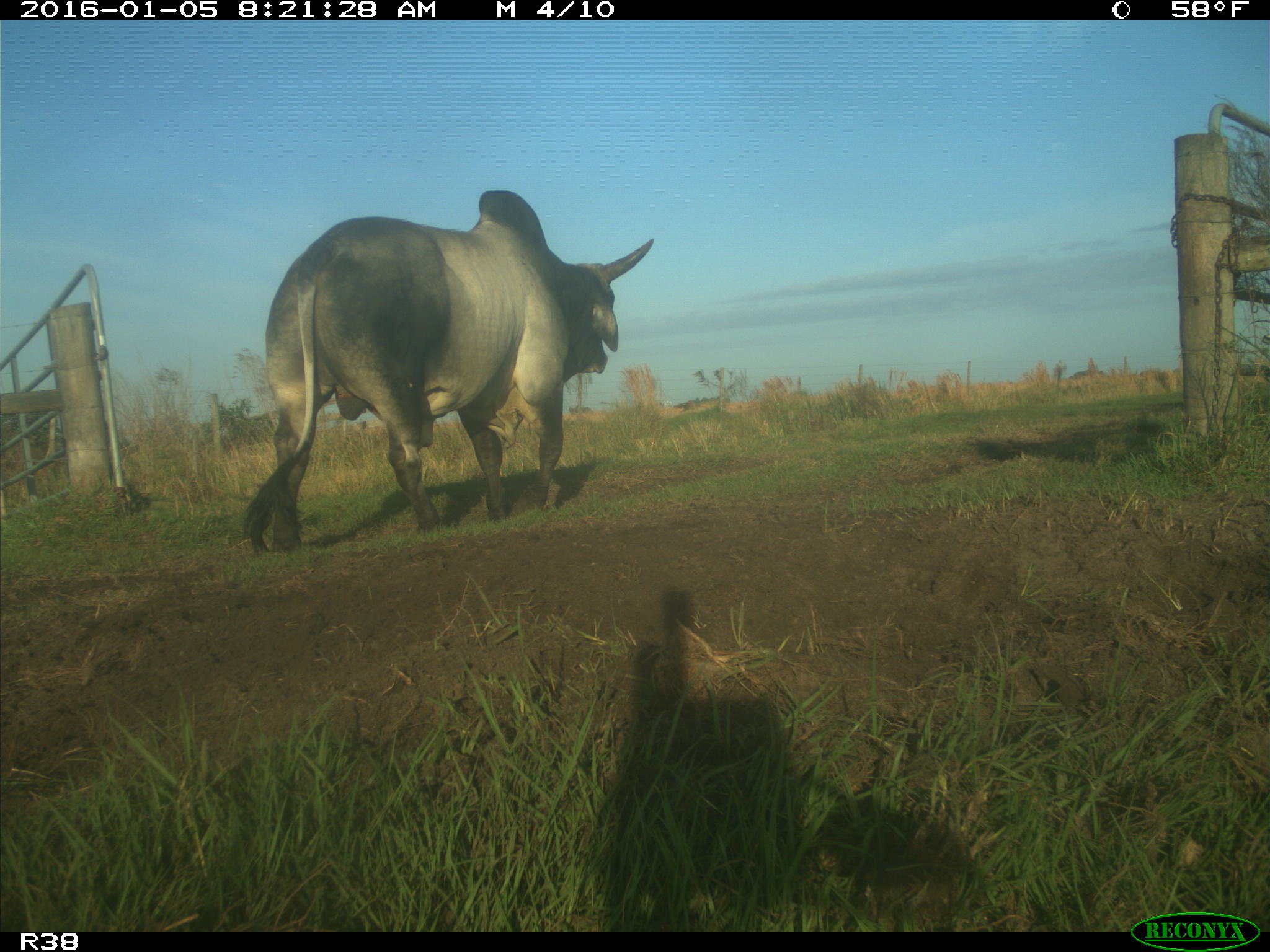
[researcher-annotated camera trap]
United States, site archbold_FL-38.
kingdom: Animalia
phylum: Chordata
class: Mammalia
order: Artiodactyla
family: Bovidae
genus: Bos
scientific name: Bos taurus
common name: domestic cow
Bos taurus (domestic cow).